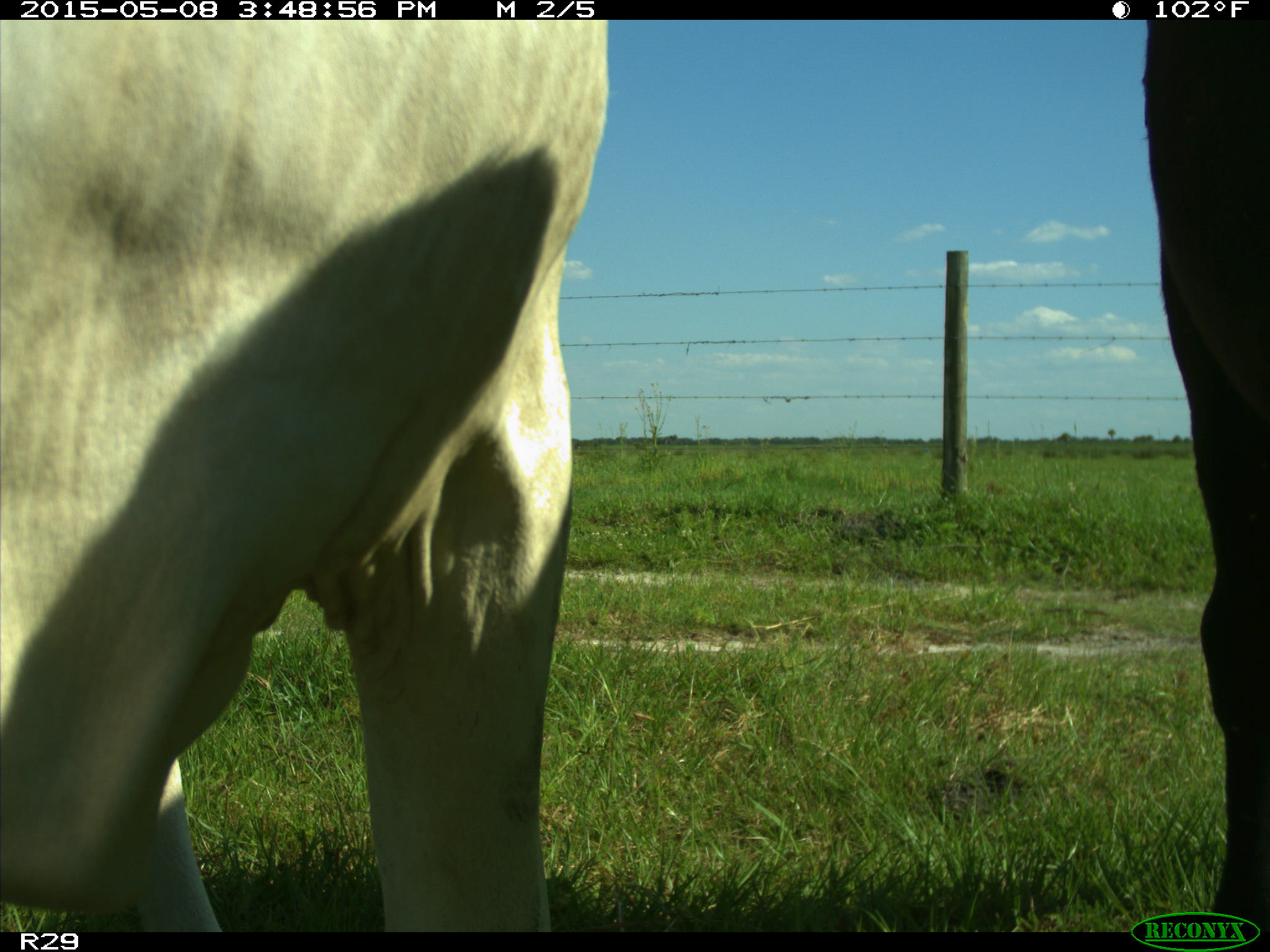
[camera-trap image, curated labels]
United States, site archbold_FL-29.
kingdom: Animalia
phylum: Chordata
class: Mammalia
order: Artiodactyla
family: Bovidae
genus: Bos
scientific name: Bos taurus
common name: domestic cow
Bos taurus (domestic cow).